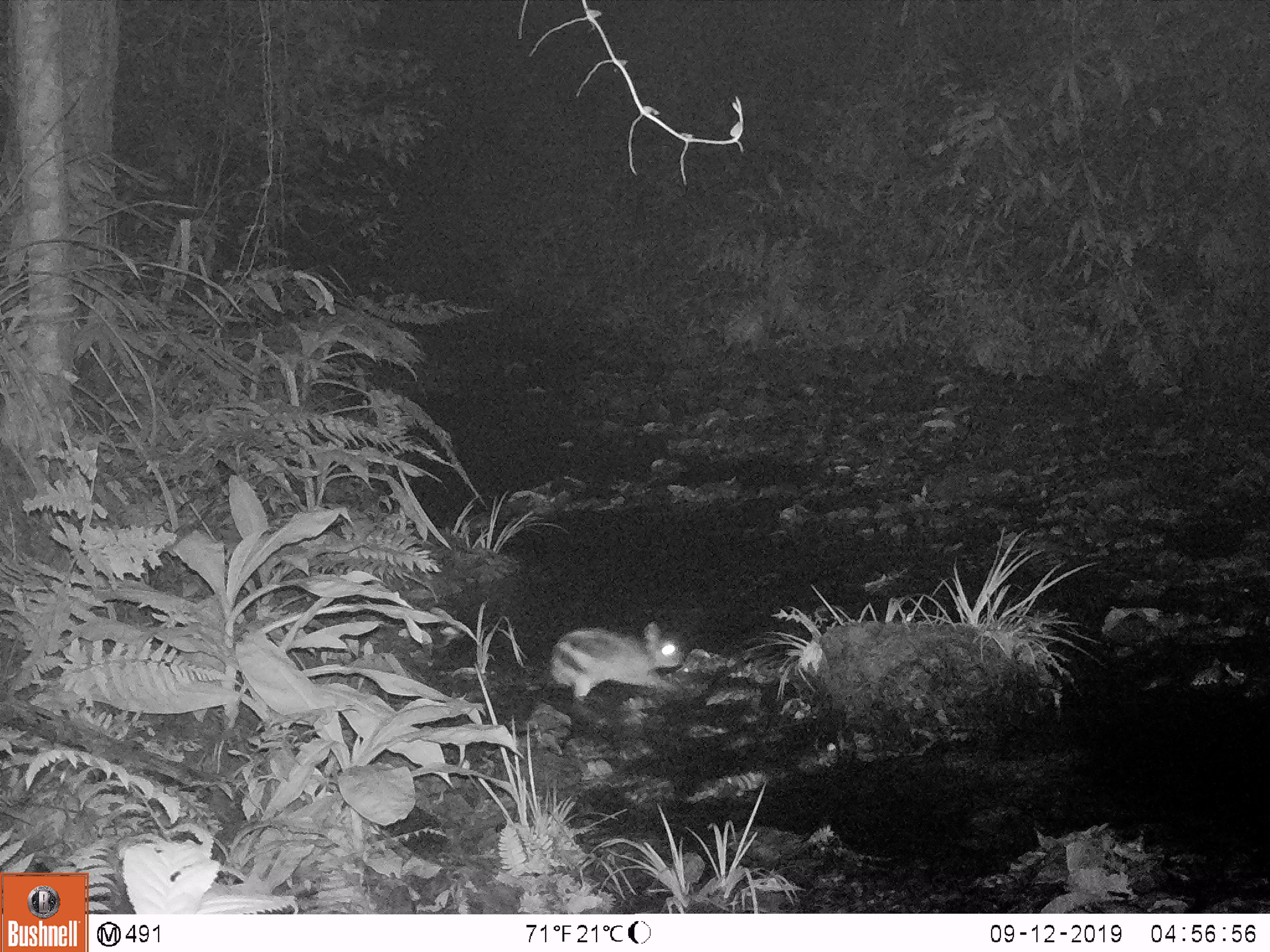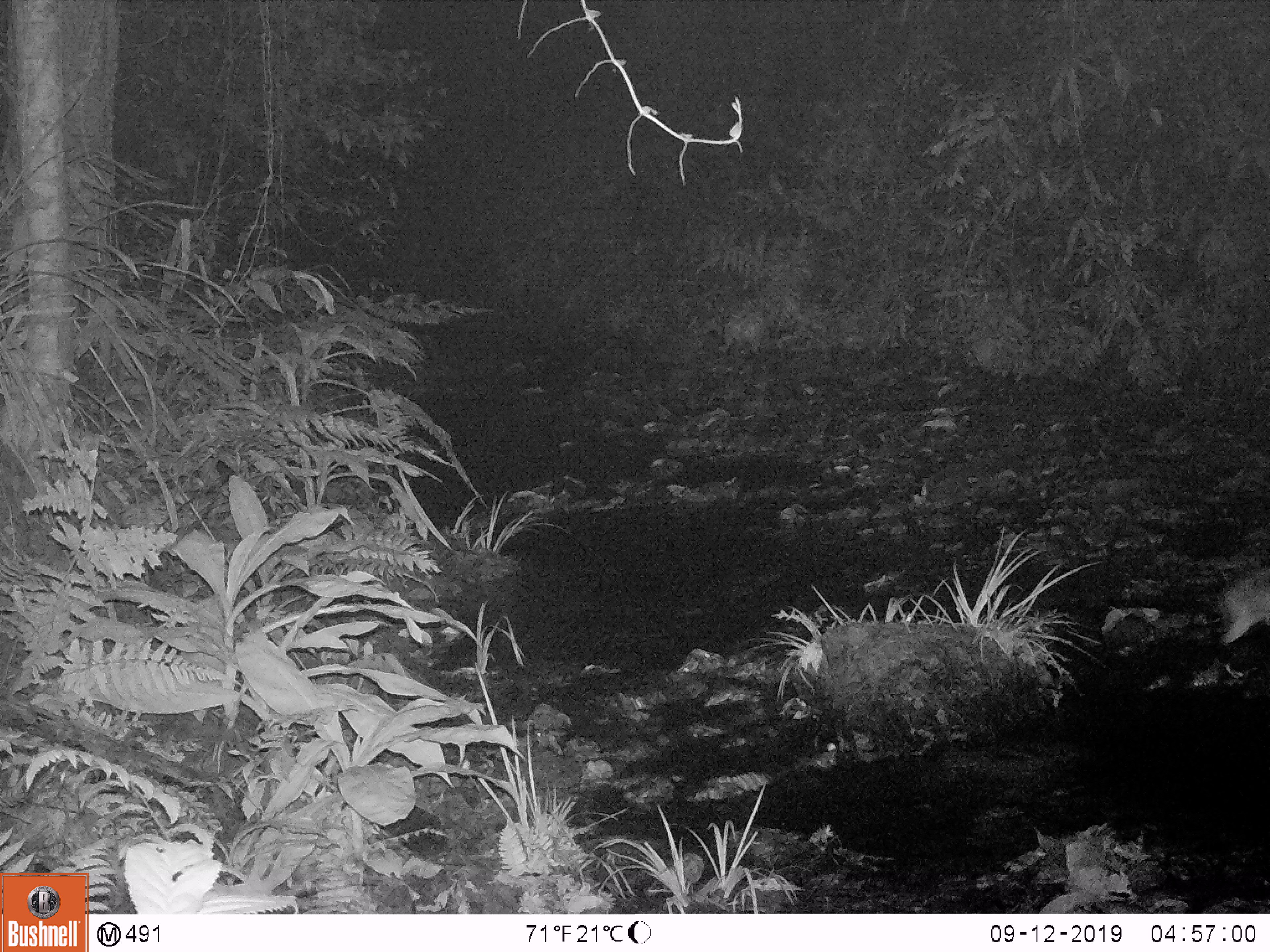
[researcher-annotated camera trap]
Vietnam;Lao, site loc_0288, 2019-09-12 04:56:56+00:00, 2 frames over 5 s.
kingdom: Animalia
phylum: Chordata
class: Mammalia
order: Lagomorpha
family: Leporidae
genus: Nesolagus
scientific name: Nesolagus timminsi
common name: annamite striped rabbit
Annamite striped rabbit (Nesolagus timminsi). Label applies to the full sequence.